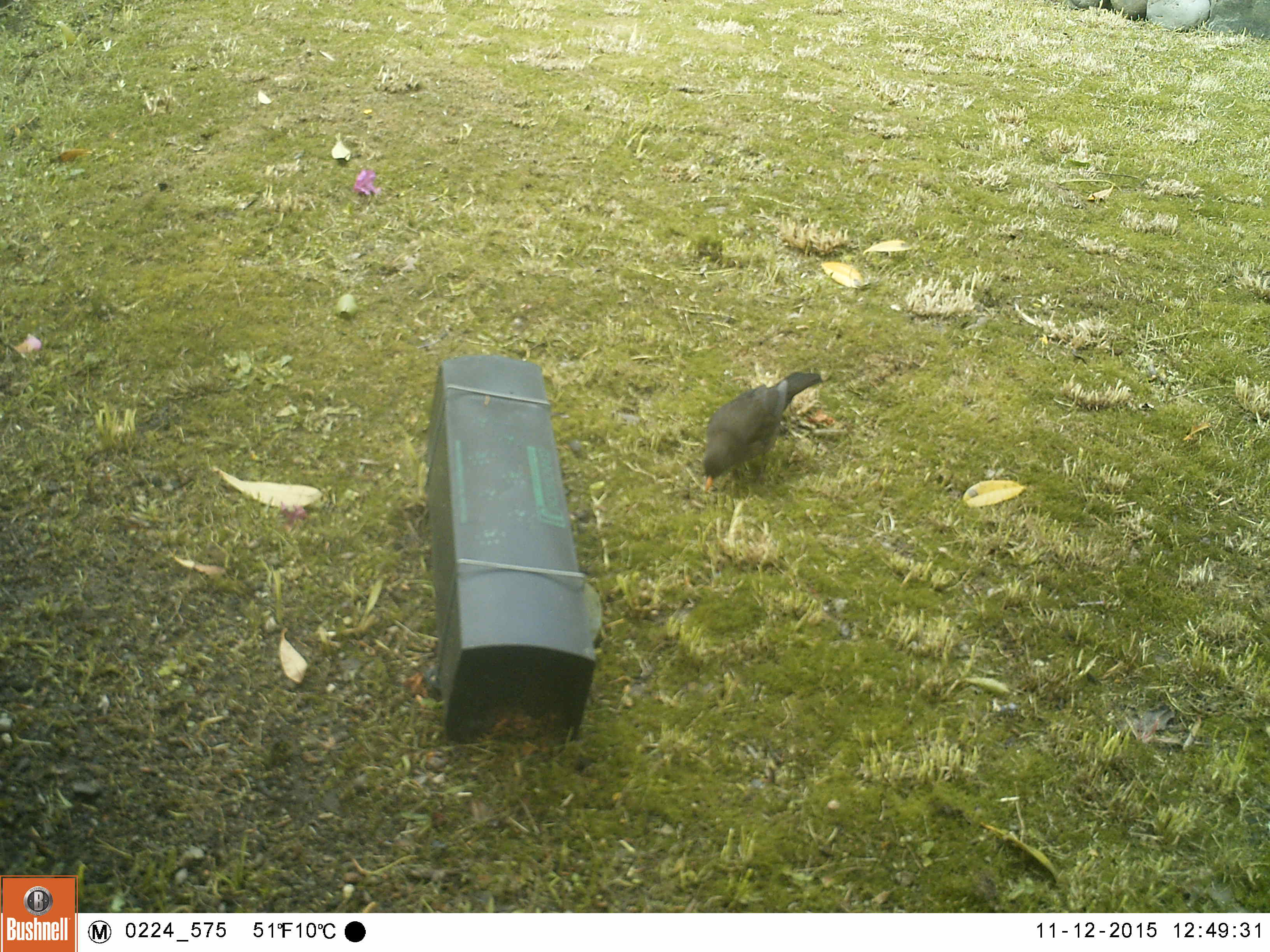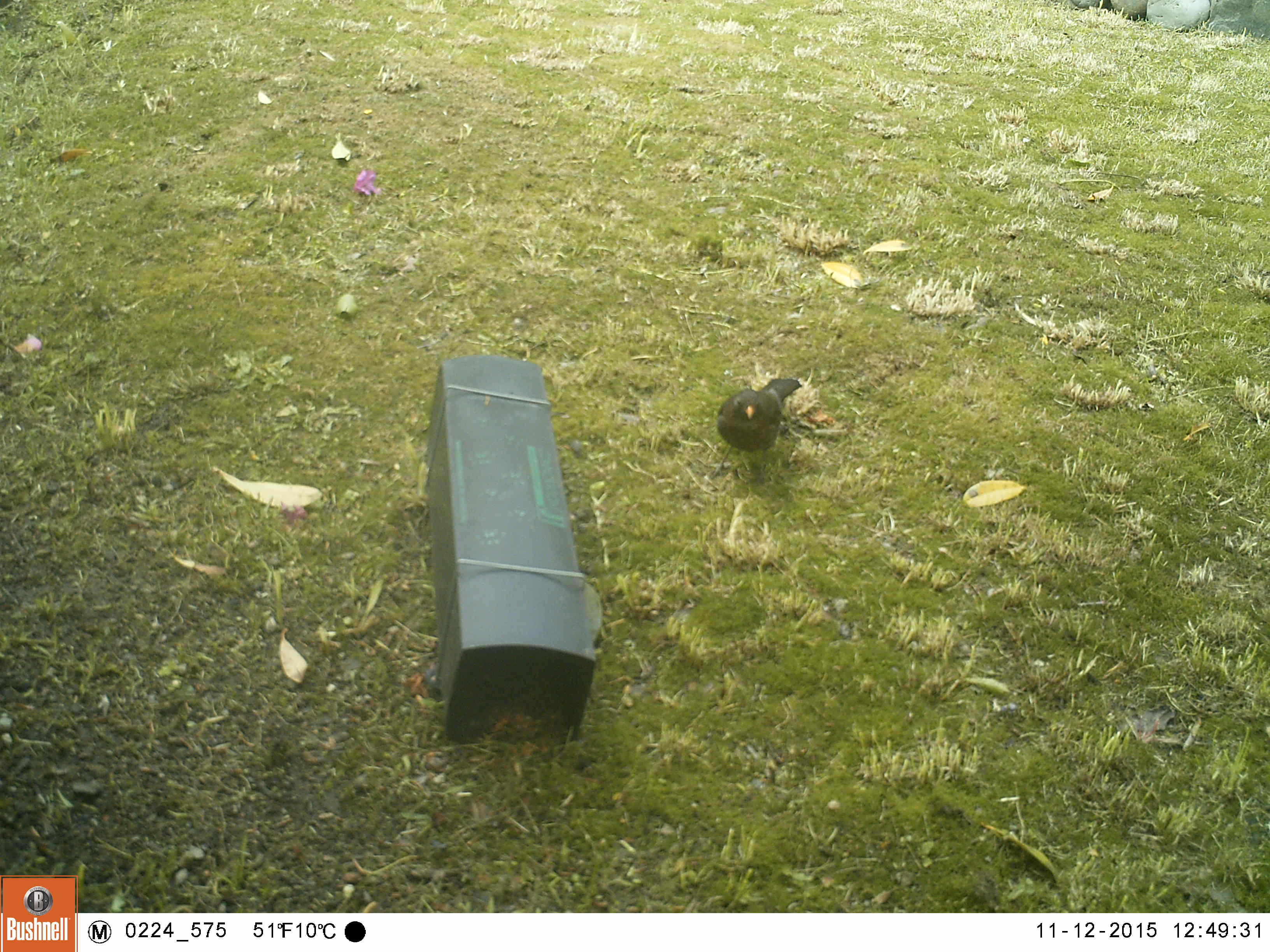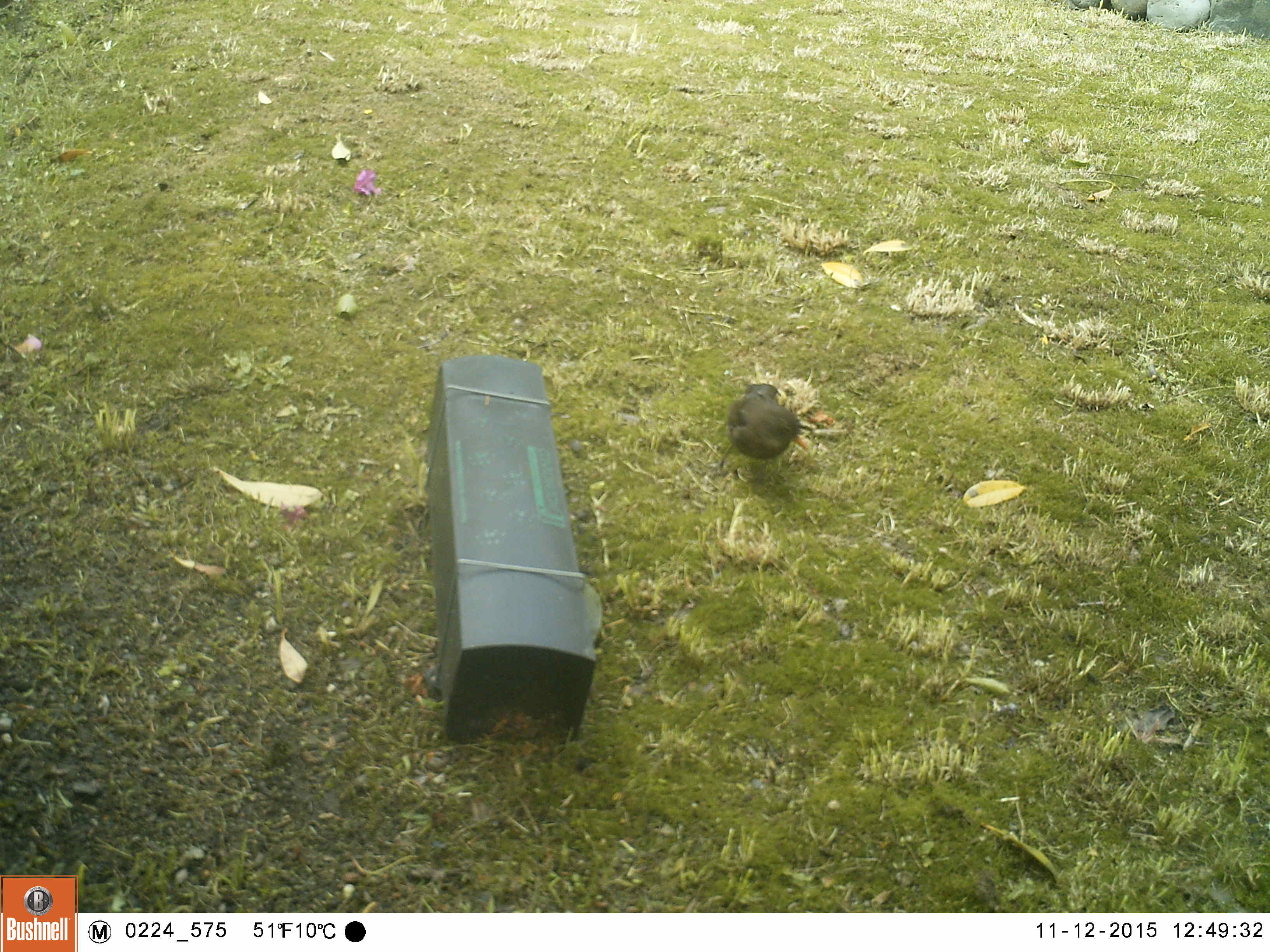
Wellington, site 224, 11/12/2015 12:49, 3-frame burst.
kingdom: Animalia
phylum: Chordata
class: Aves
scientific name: Aves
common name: bird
Bird (Aves).